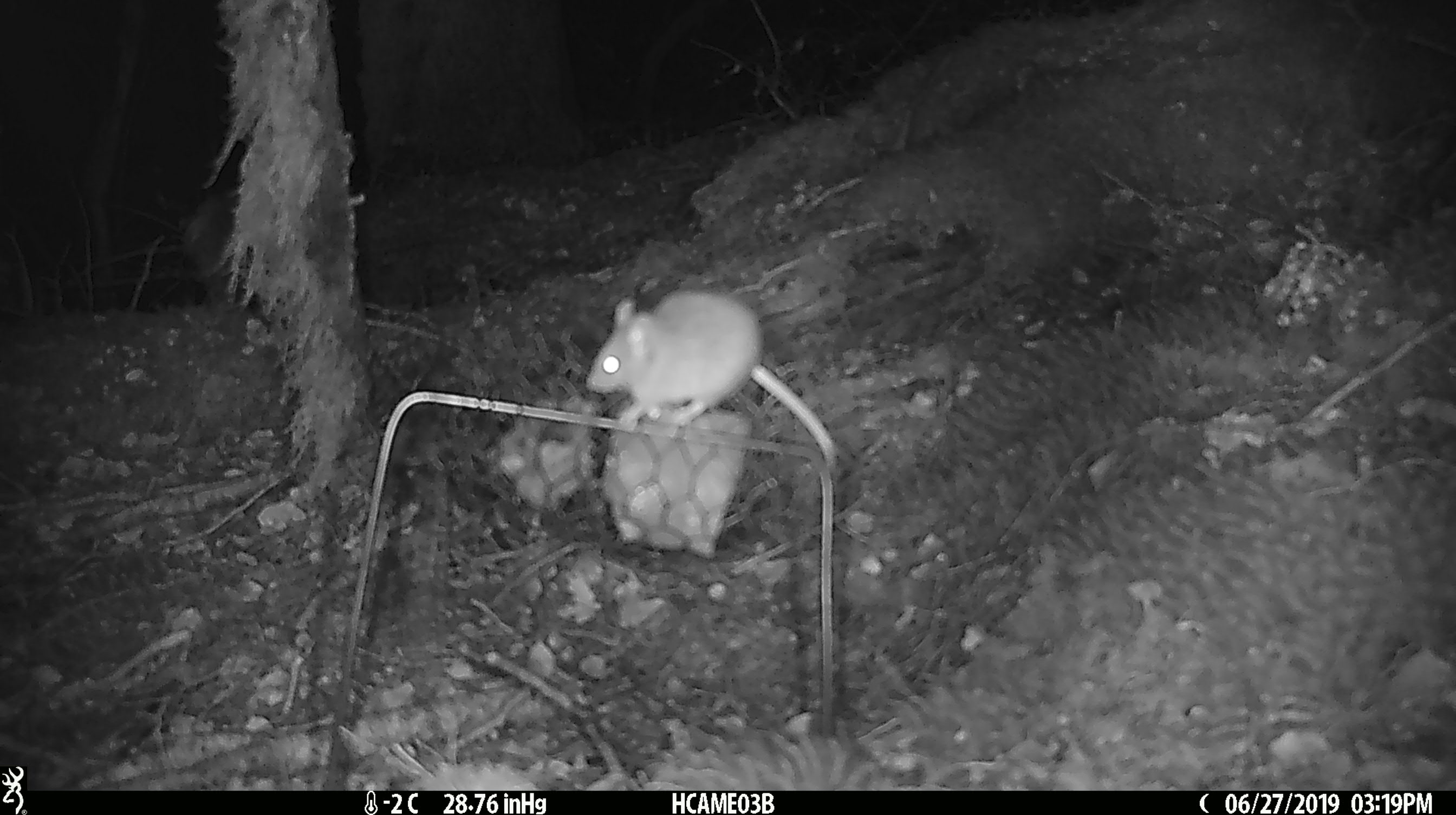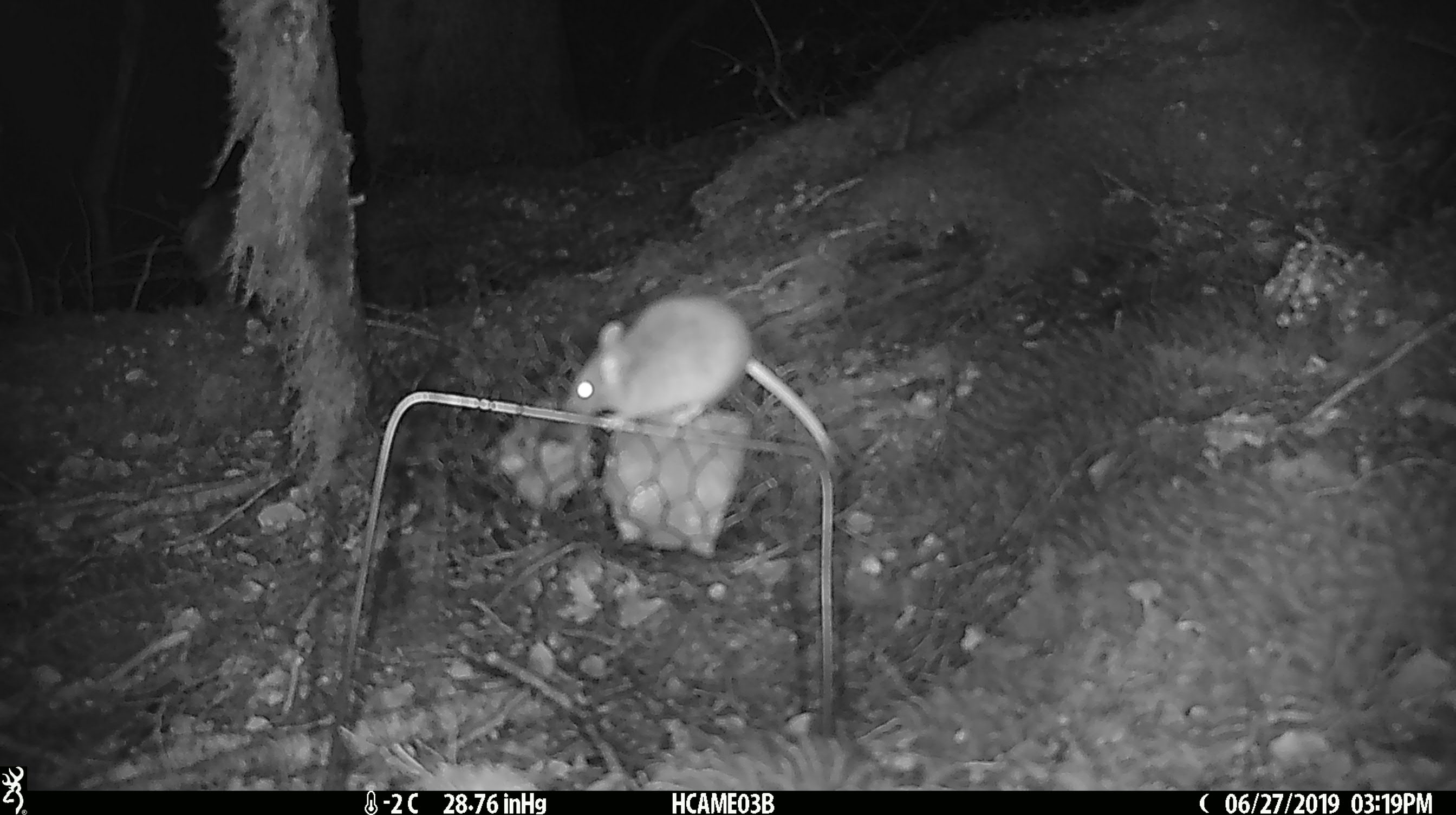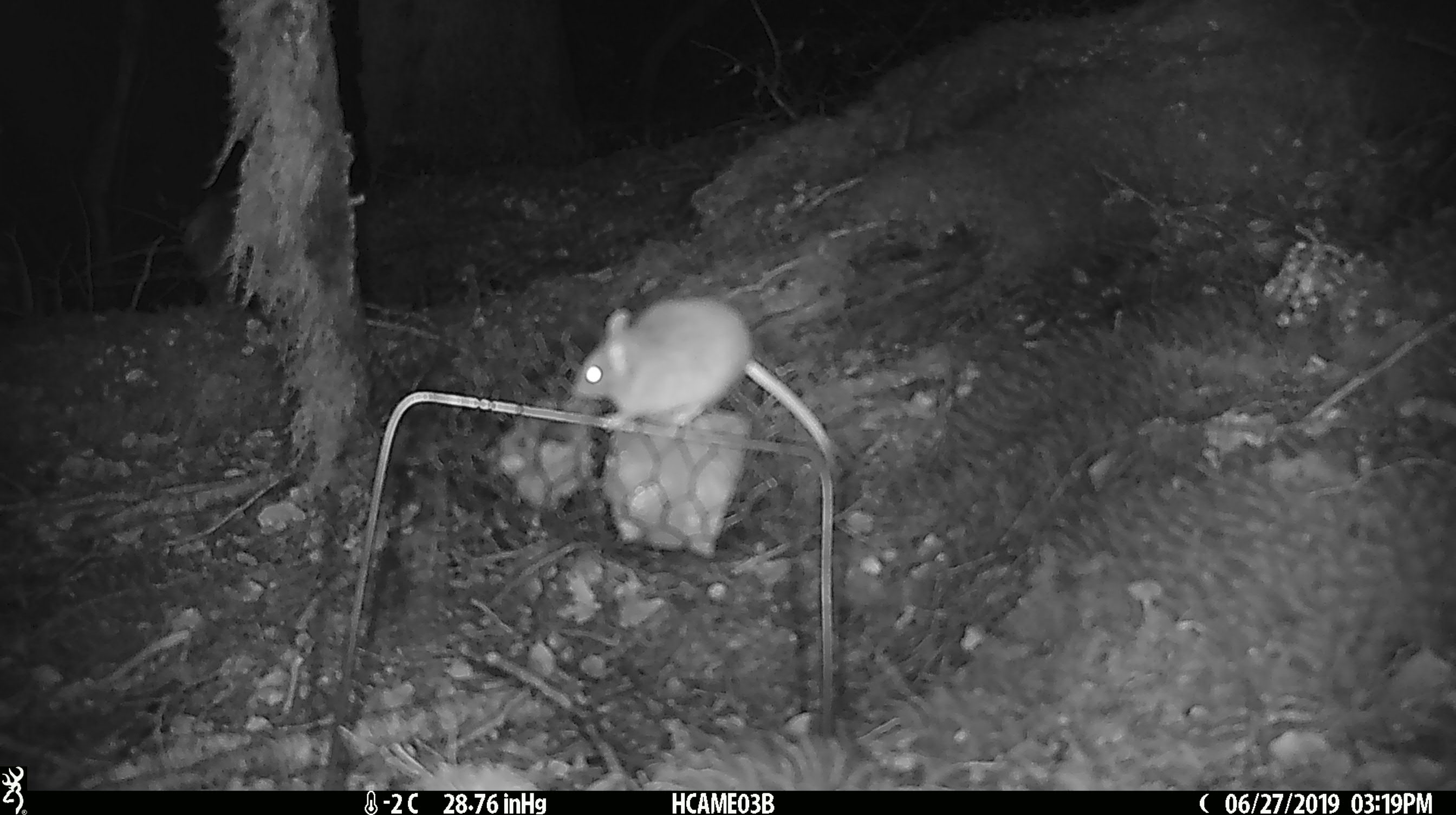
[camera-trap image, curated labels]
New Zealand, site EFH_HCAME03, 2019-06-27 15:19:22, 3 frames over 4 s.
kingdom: Animalia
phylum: Chordata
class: Mammalia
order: Rodentia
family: Muridae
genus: Mus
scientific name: Mus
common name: mouse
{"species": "mouse (Mus)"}